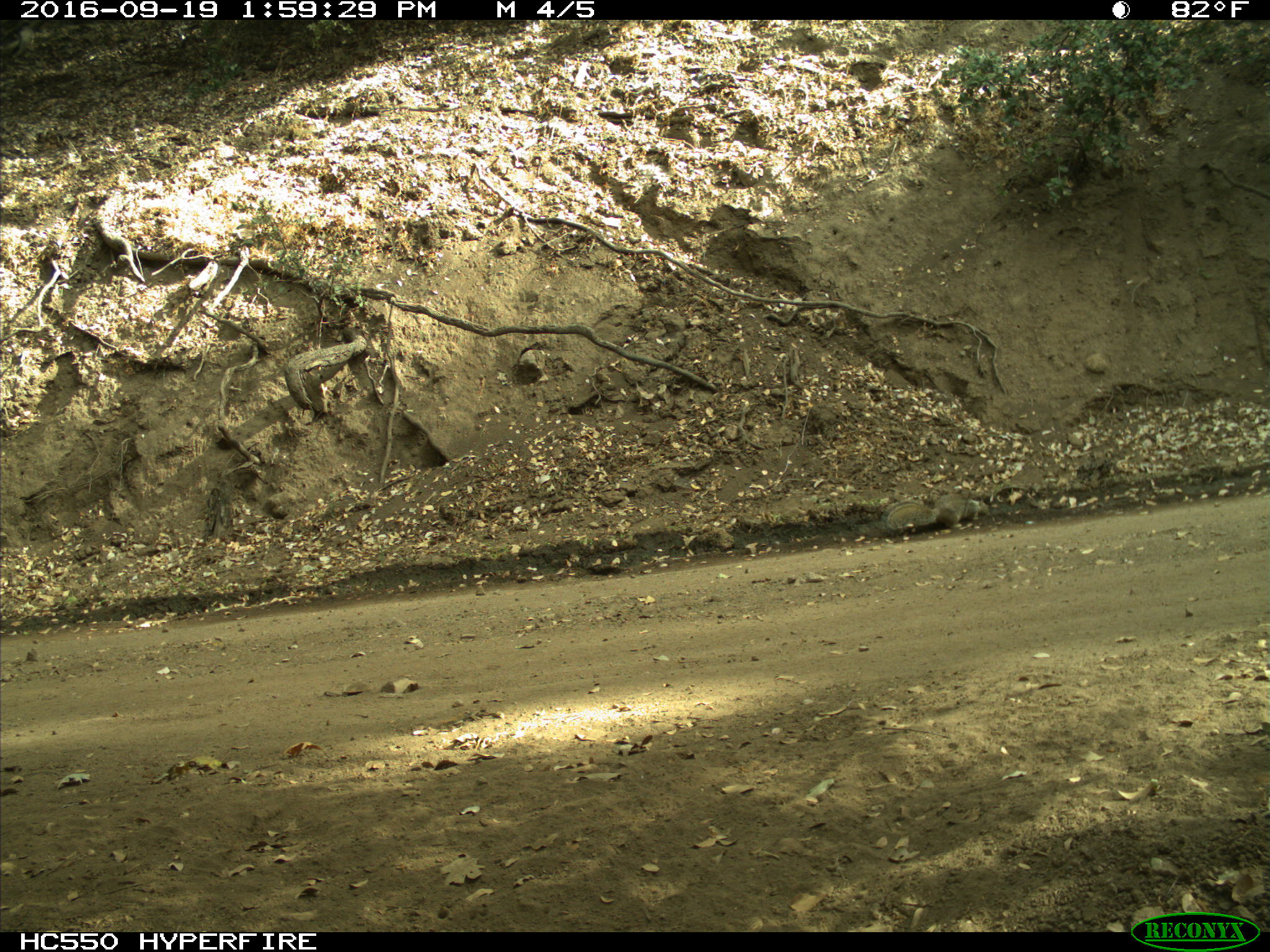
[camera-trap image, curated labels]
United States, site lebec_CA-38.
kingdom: Animalia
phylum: Chordata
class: Mammalia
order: Rodentia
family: Sciuridae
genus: Otospermophilus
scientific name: Otospermophilus beecheyi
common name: california ground squirrel